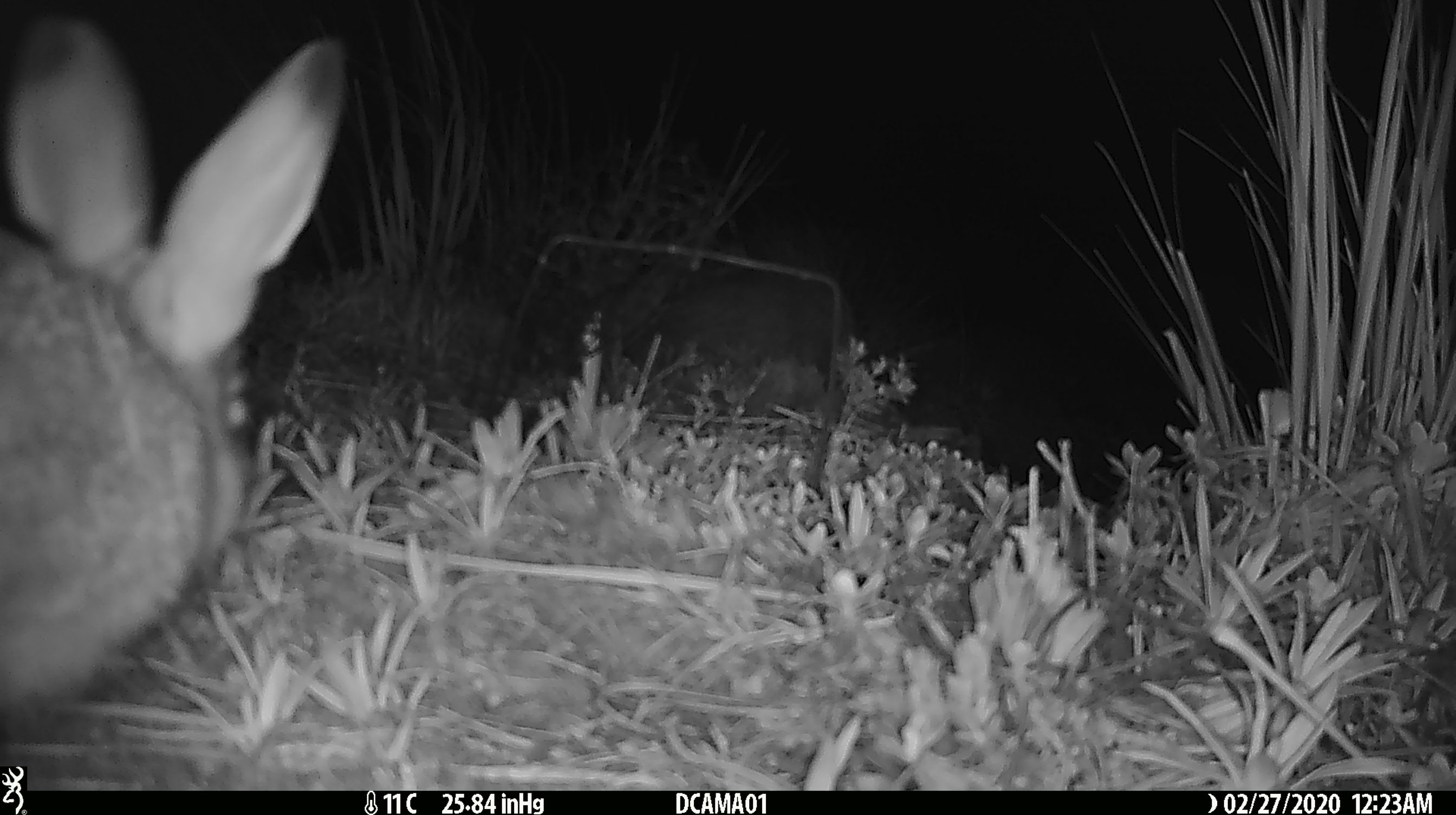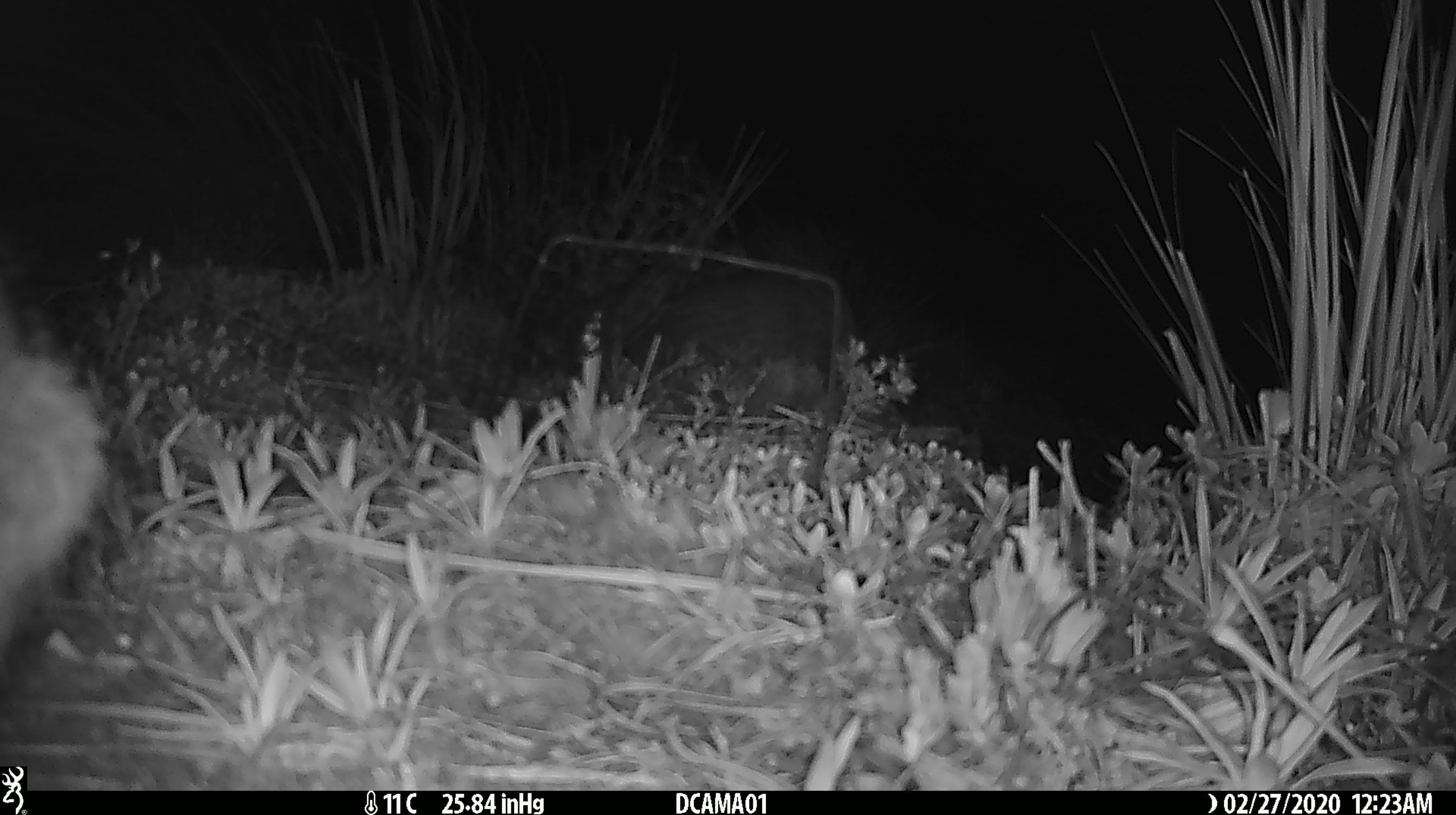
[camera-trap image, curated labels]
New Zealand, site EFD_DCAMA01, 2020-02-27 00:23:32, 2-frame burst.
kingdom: Animalia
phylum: Chordata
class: Mammalia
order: Lagomorpha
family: Leporidae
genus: Lepus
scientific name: Lepus europaeus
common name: brown hare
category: hare